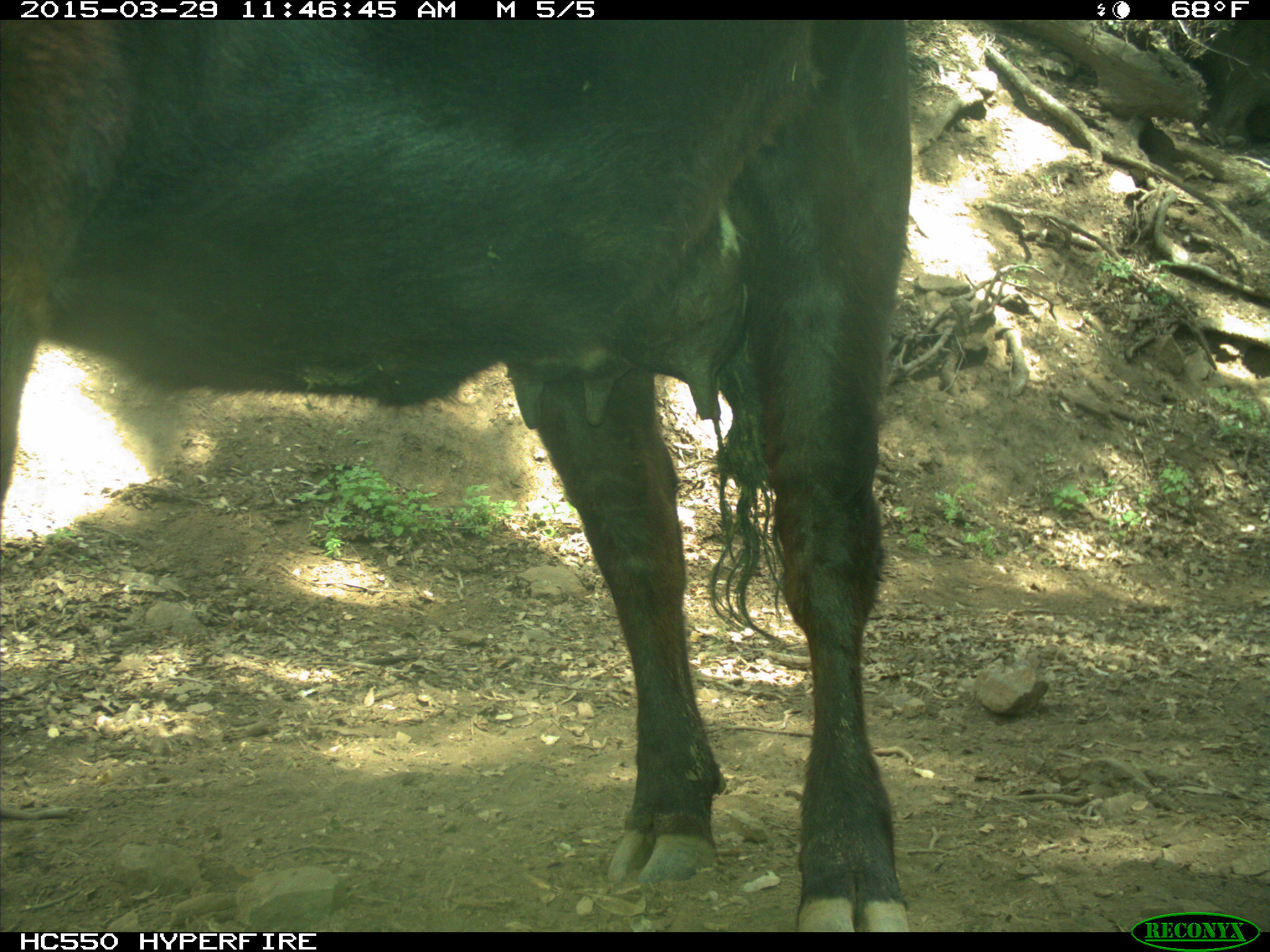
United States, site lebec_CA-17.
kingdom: Animalia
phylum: Chordata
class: Mammalia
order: Artiodactyla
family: Bovidae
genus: Bos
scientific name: Bos taurus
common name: domestic cow